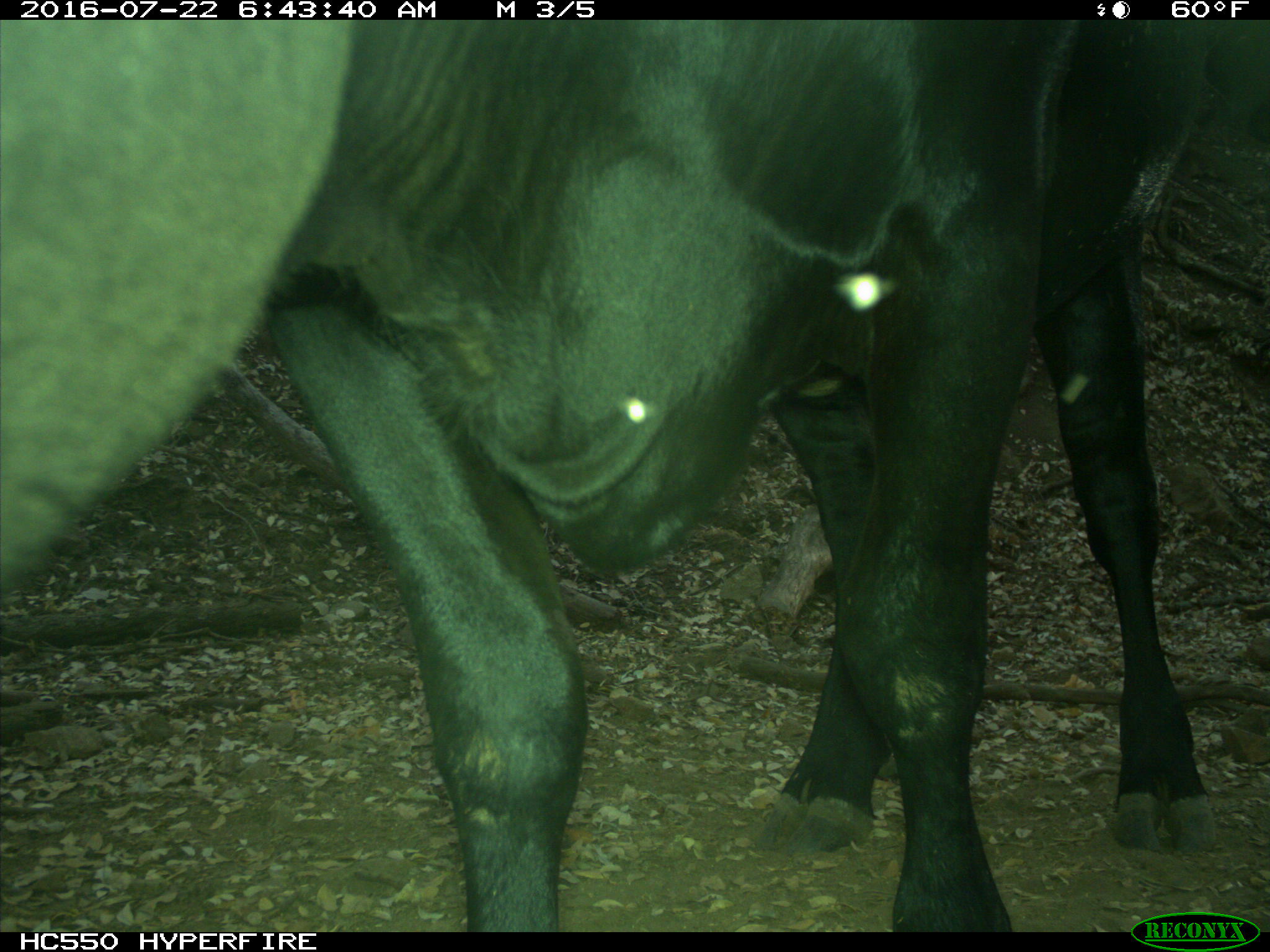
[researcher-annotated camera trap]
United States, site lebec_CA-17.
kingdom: Animalia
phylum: Chordata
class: Mammalia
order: Artiodactyla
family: Bovidae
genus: Bos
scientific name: Bos taurus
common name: domestic cow